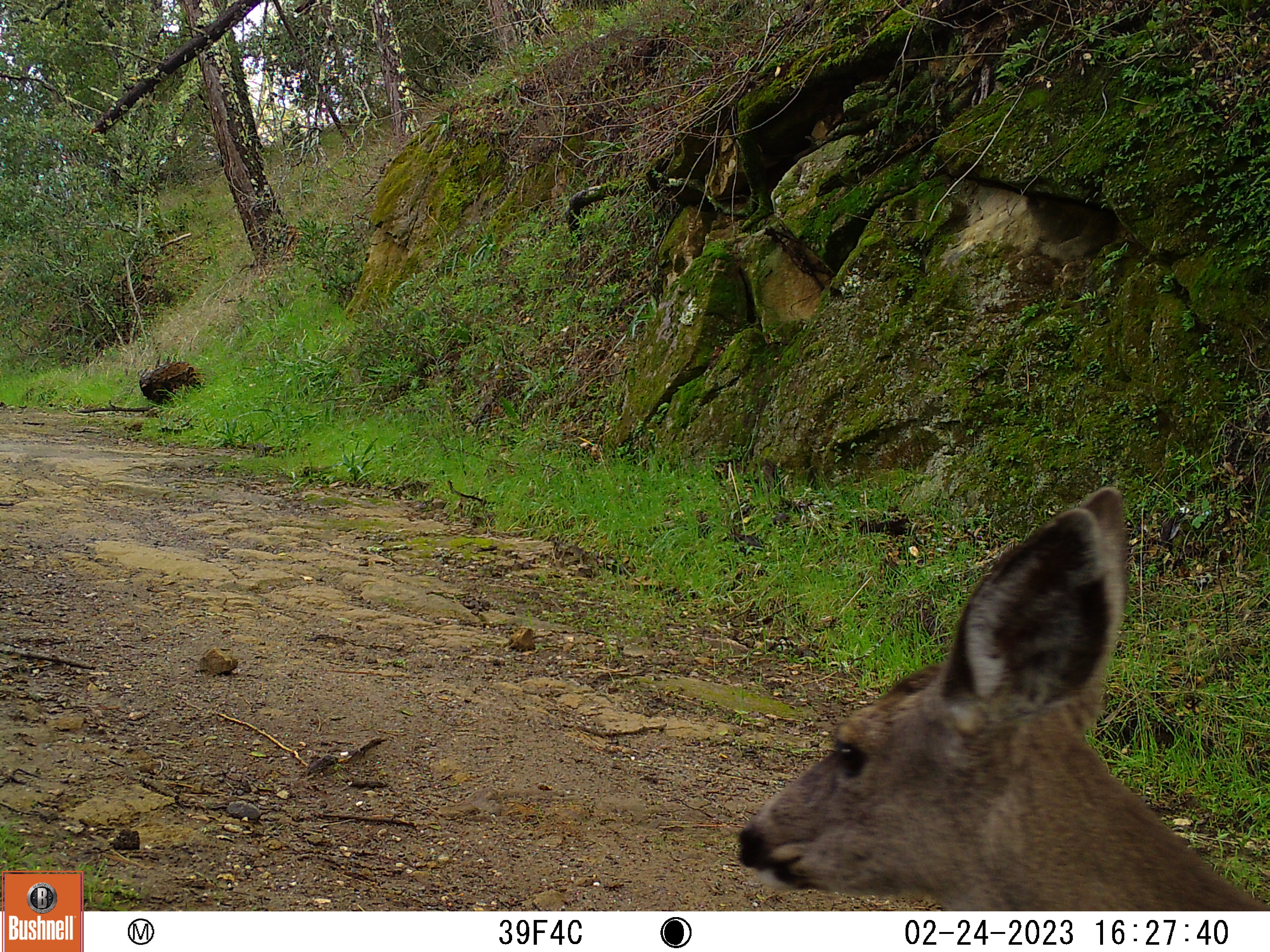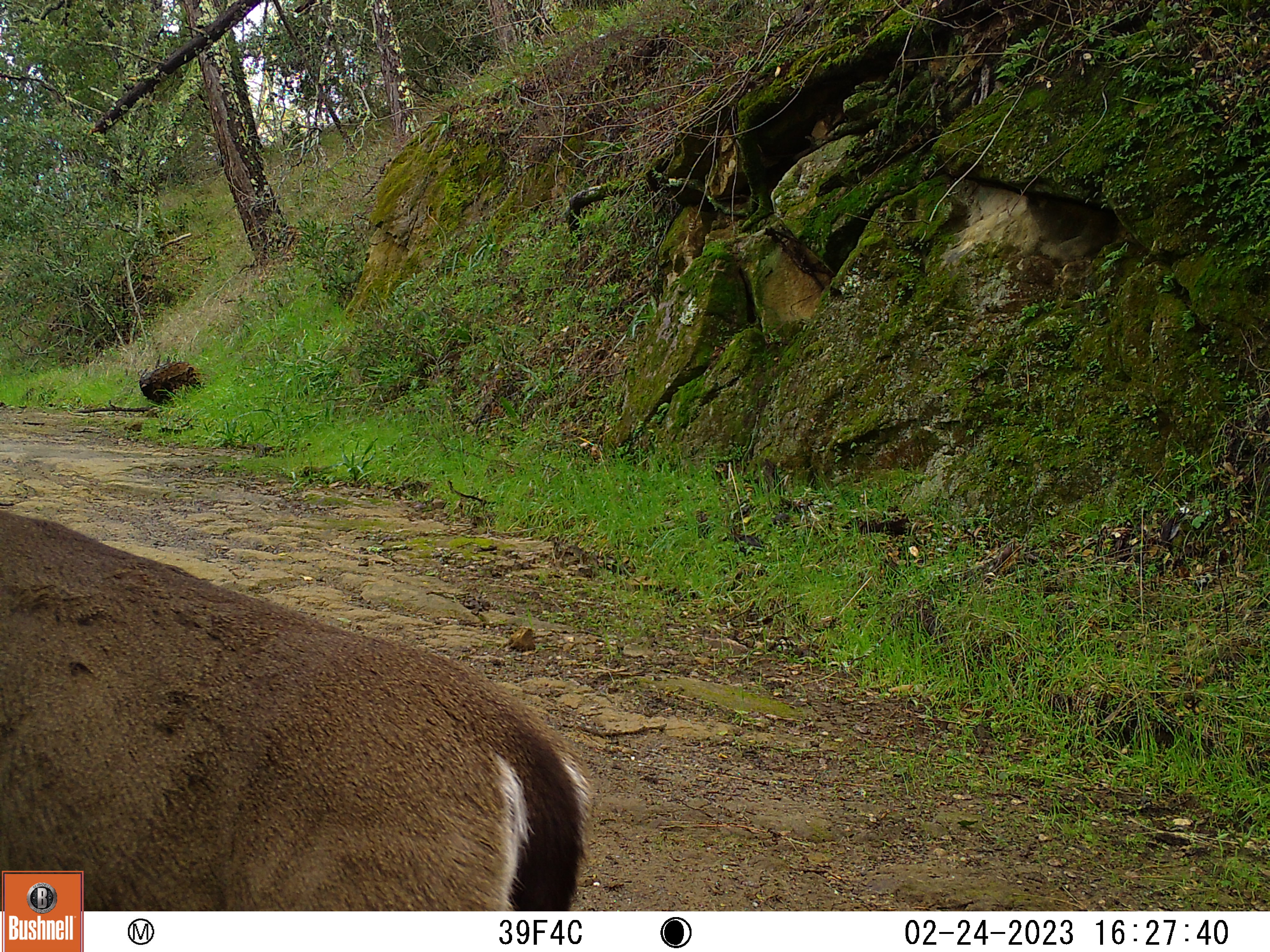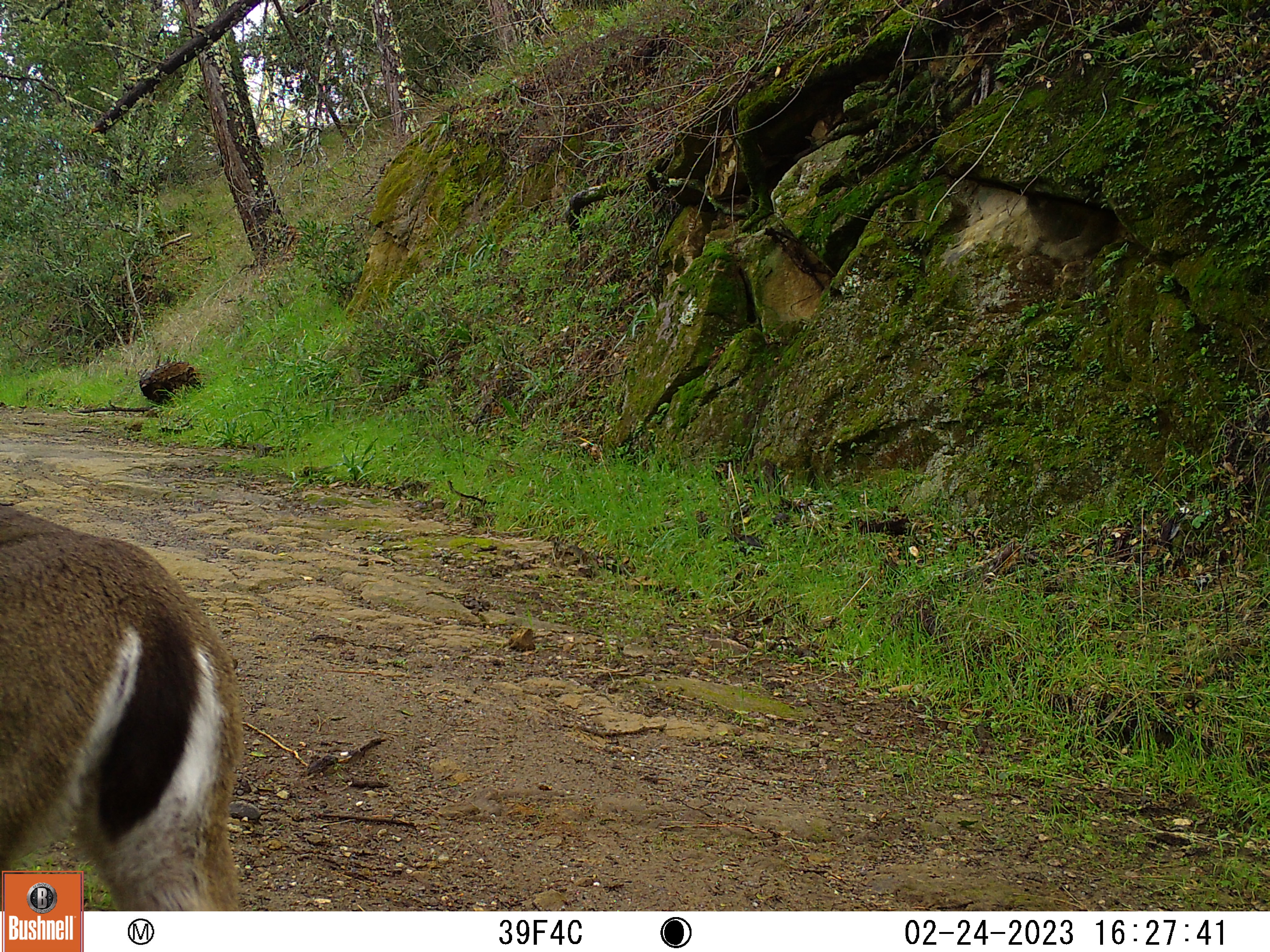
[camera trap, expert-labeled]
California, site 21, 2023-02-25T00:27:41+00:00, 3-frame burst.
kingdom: Animalia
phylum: Chordata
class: Mammalia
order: Artiodactyla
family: Cervidae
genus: Odocoileus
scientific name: Odocoileus hemionus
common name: mule deer